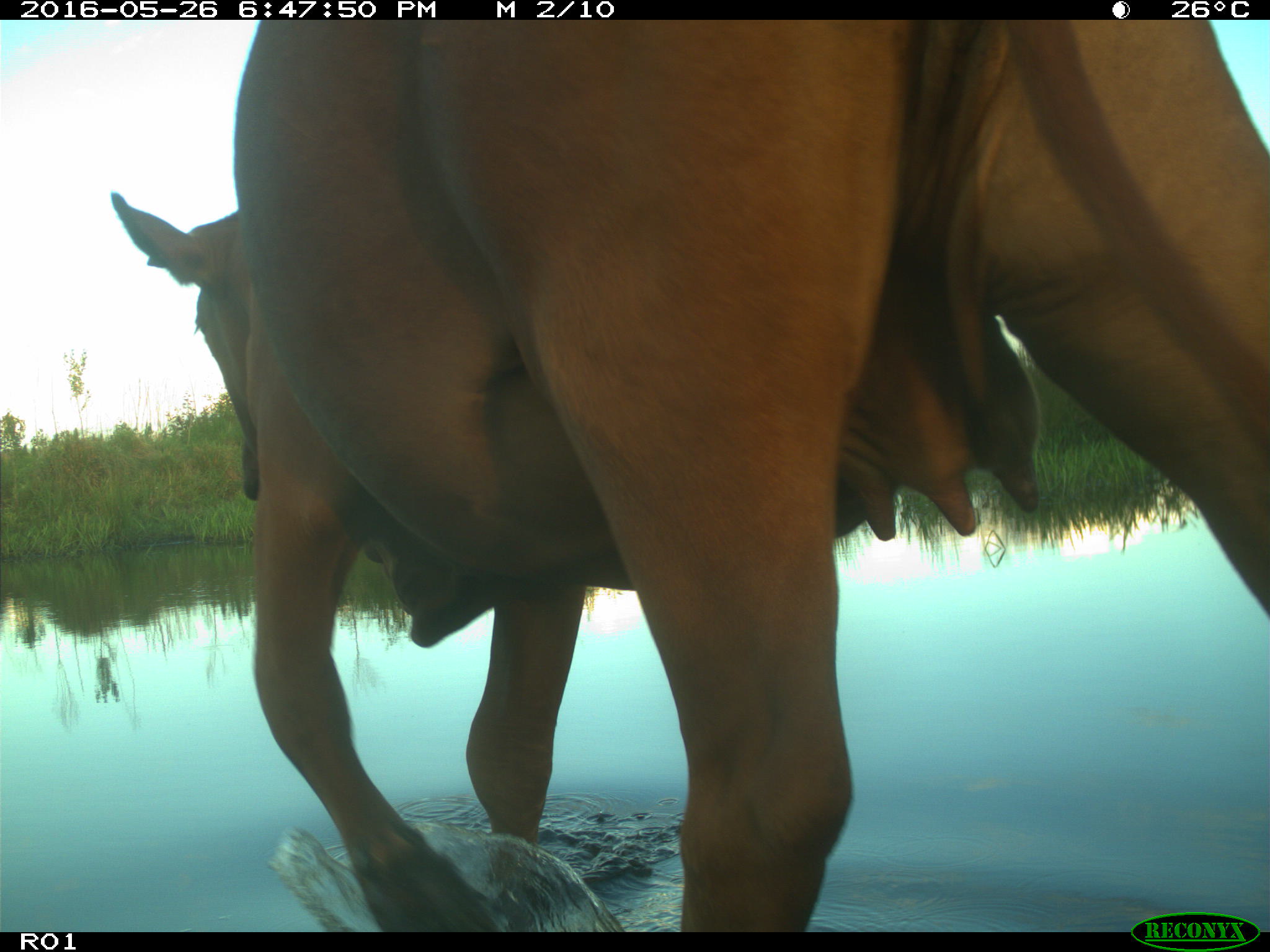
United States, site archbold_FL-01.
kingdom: Animalia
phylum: Chordata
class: Mammalia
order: Artiodactyla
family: Bovidae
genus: Bos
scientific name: Bos taurus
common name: domestic cow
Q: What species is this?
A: Bos taurus (domestic cow).